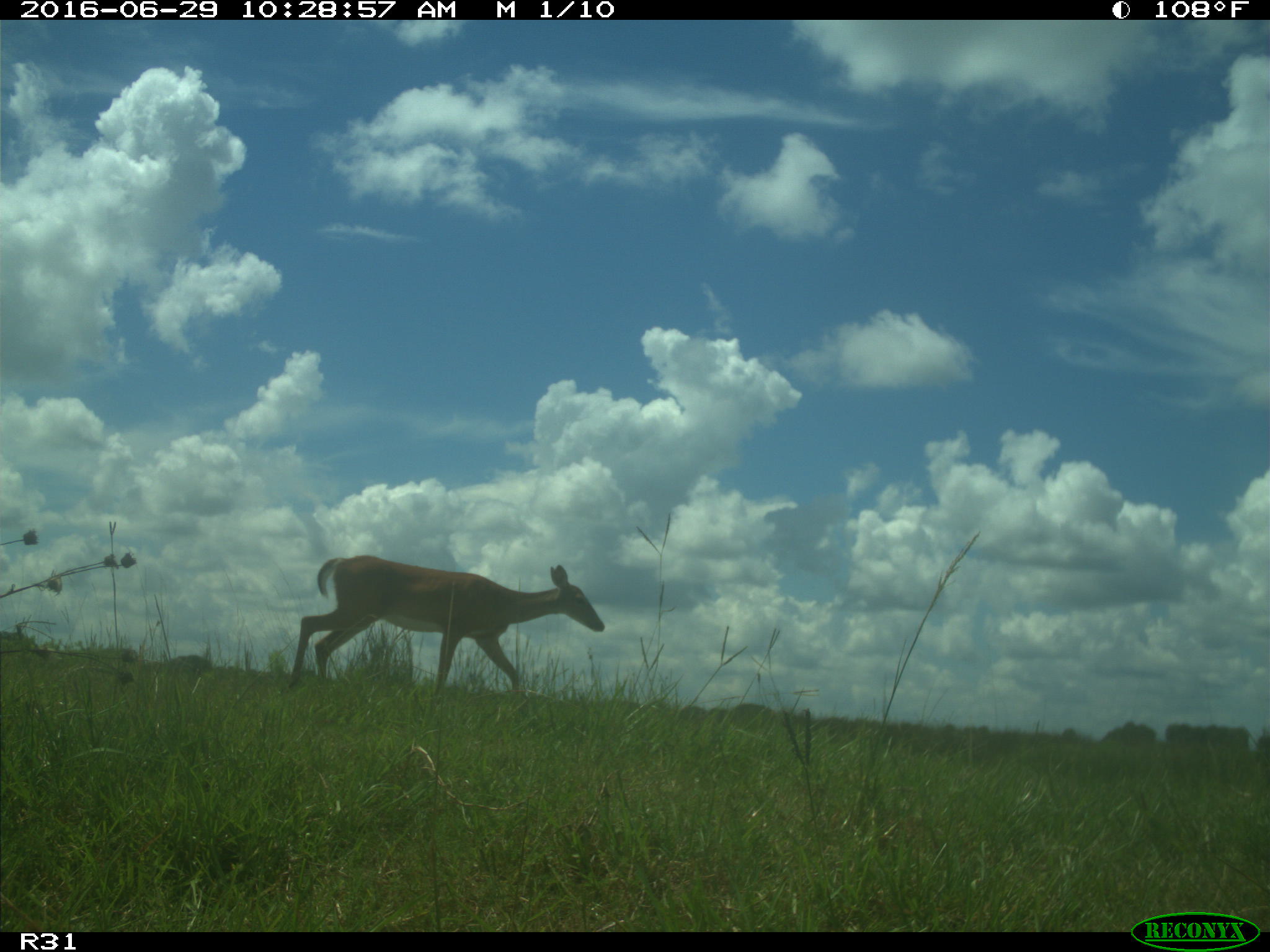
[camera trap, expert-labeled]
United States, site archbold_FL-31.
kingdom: Animalia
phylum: Chordata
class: Mammalia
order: Artiodactyla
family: Cervidae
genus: Odocoileus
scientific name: Odocoileus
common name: deer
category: unidentified deer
Unidentified deer (deer) (Odocoileus).